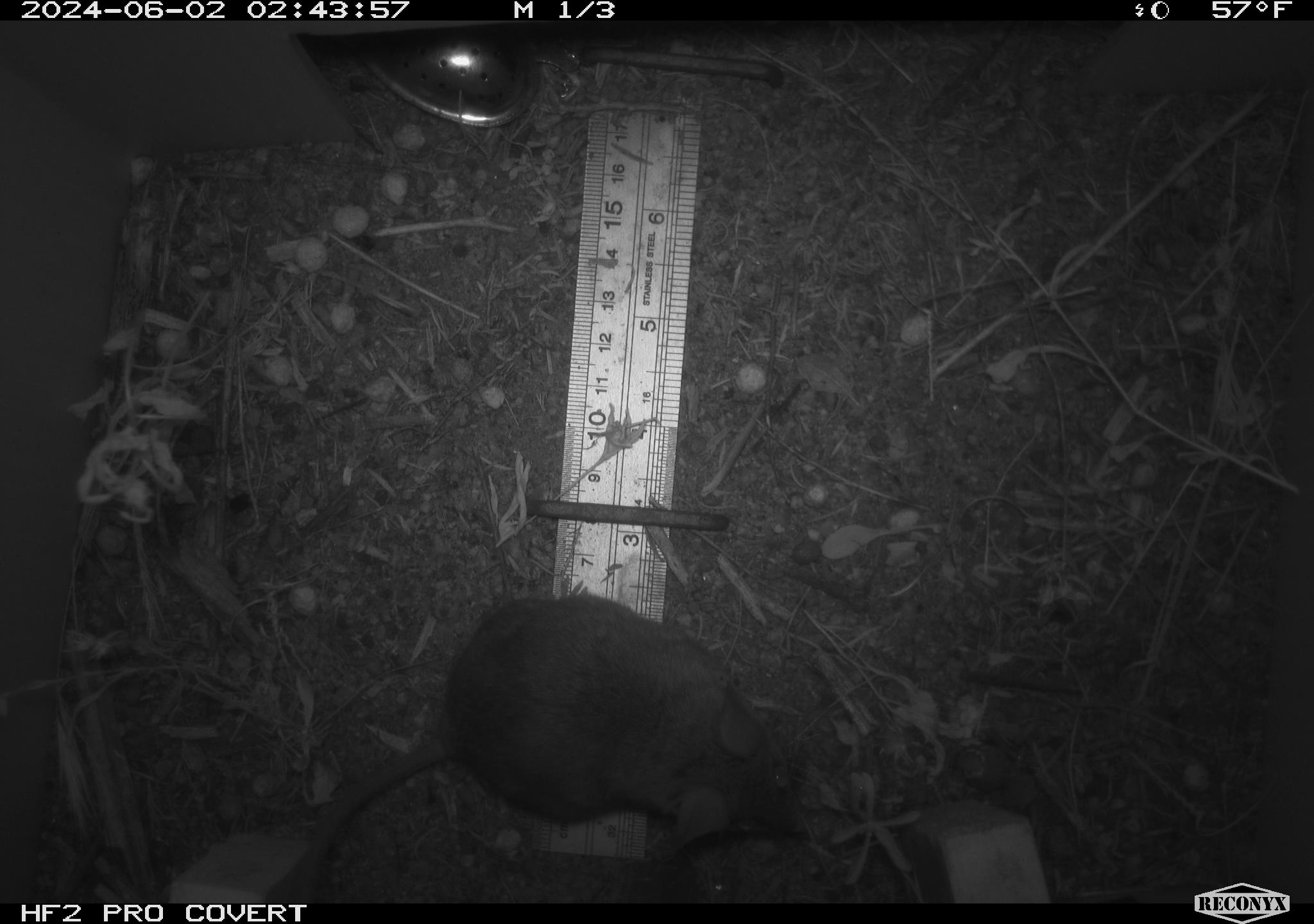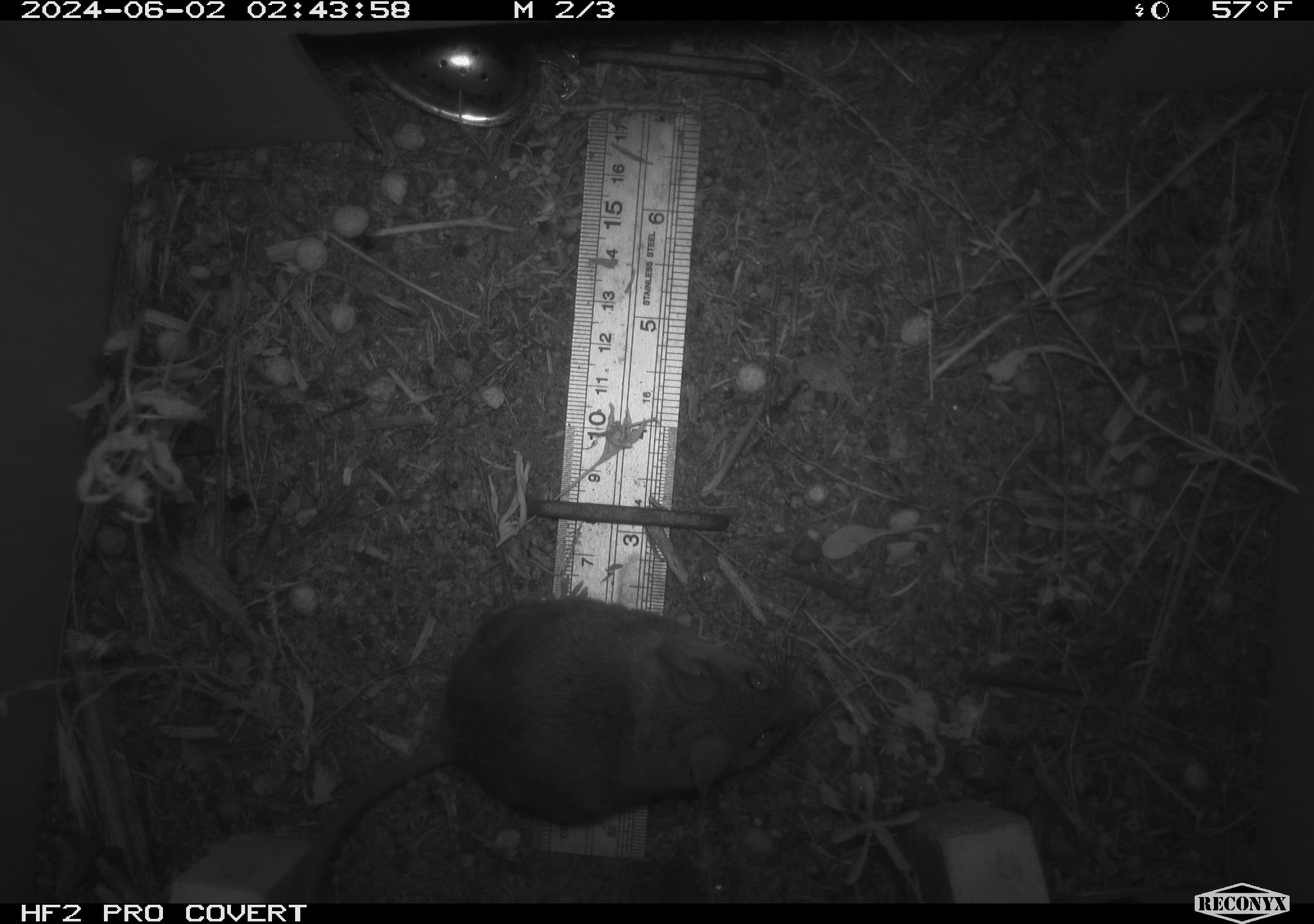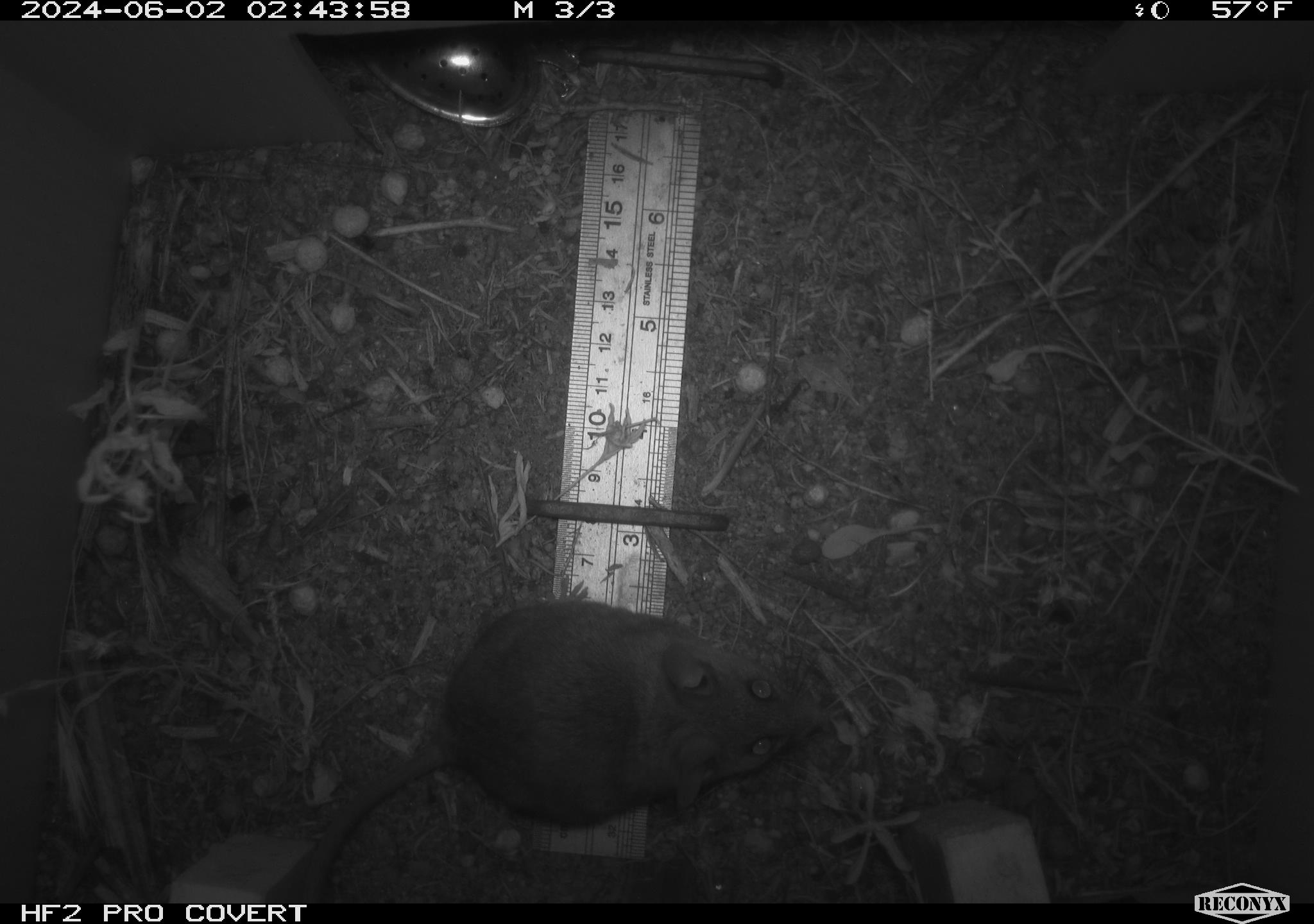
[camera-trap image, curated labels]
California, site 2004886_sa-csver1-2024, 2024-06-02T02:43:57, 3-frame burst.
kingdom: Animalia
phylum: Chordata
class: Mammalia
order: Rodentia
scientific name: Rodentia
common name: rodent